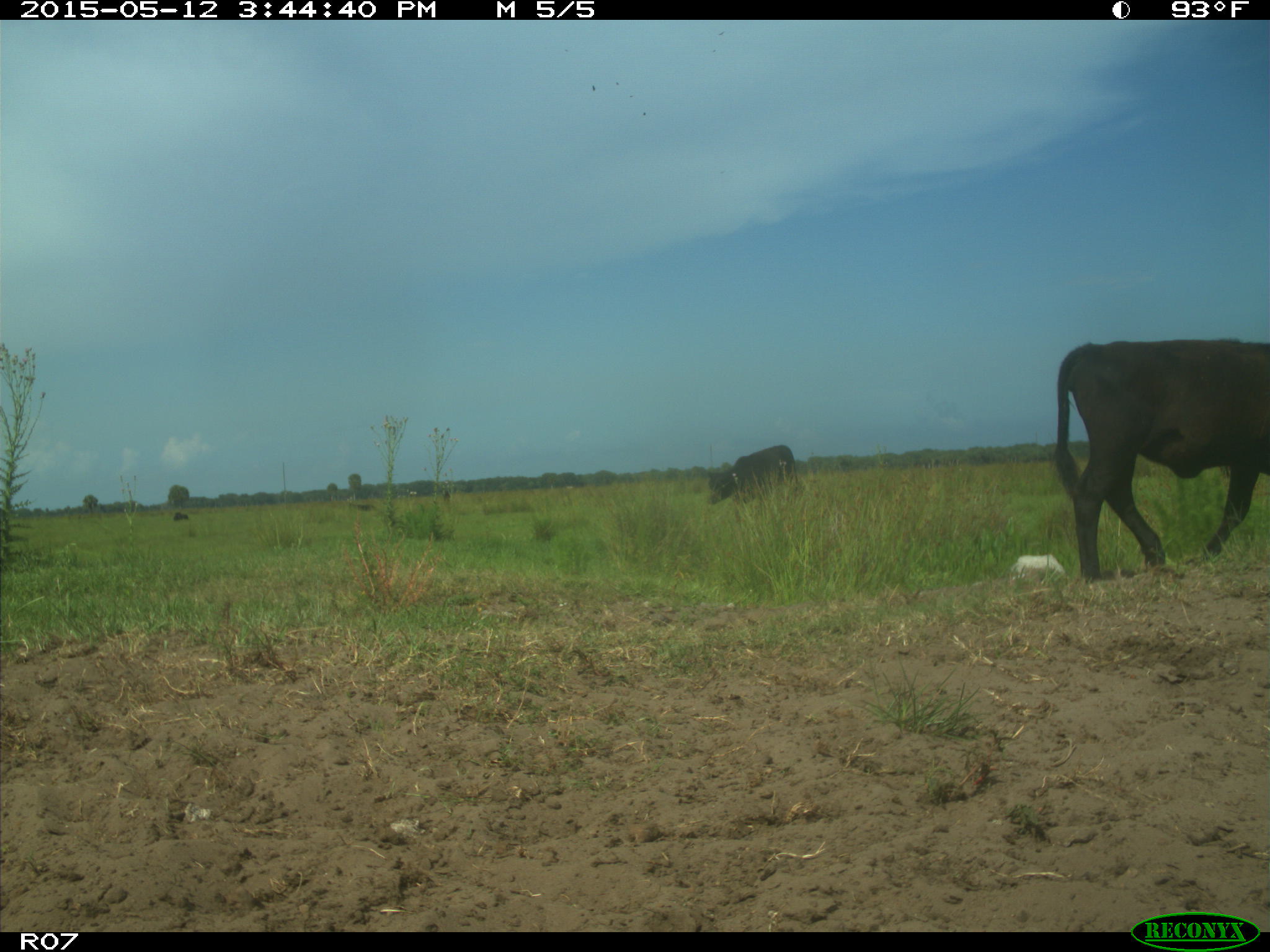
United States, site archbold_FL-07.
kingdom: Animalia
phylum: Chordata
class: Mammalia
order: Artiodactyla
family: Bovidae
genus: Bos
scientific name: Bos taurus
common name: domestic cow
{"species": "Bos taurus (domestic cow)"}